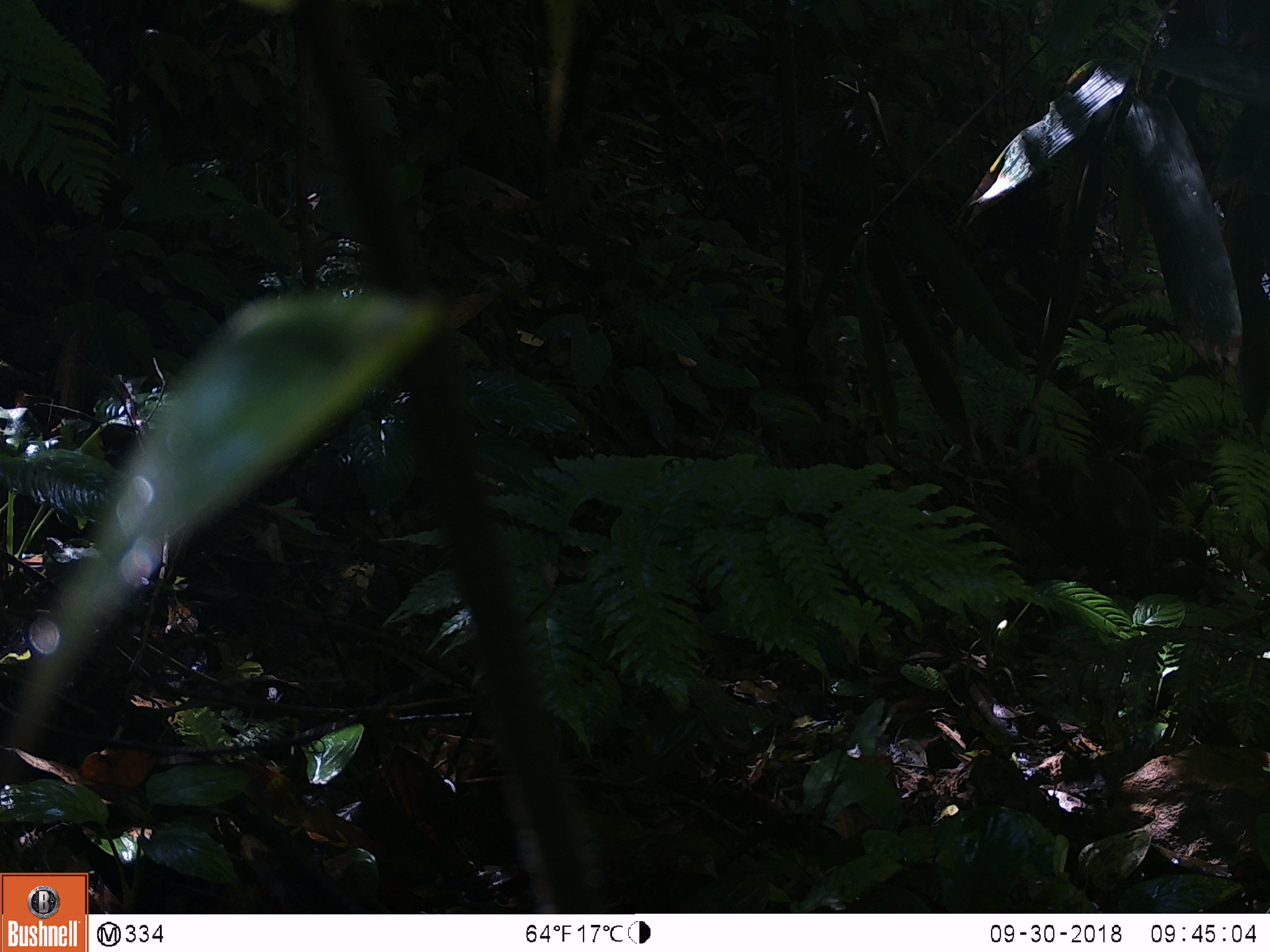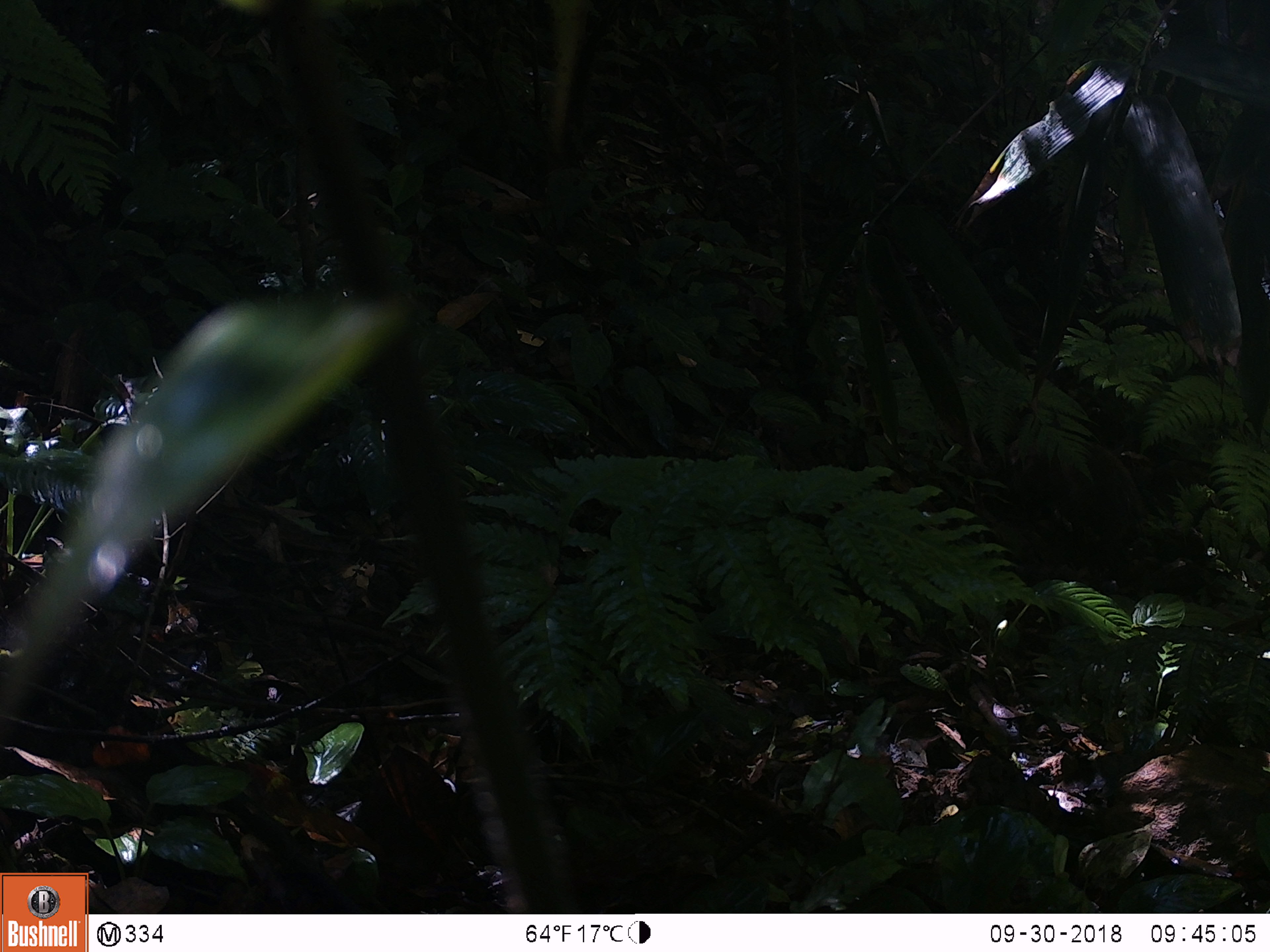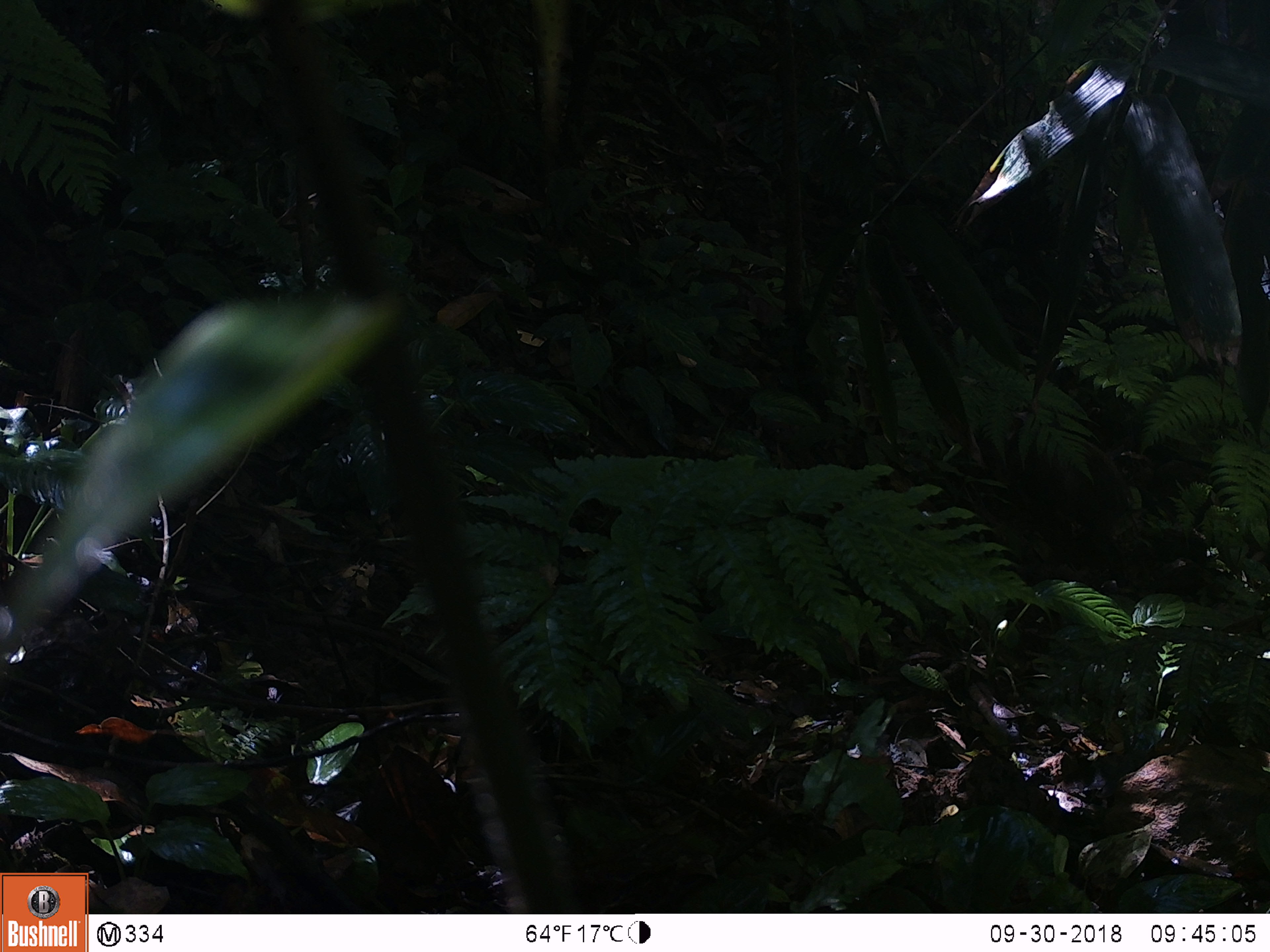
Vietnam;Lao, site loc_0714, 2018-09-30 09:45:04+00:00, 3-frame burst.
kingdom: Animalia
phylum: Chordata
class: Mammalia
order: Artiodactyla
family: Suidae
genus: Sus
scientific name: Sus scrofa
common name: eurasian wild pig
Eurasian wild pig (Sus scrofa). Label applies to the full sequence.